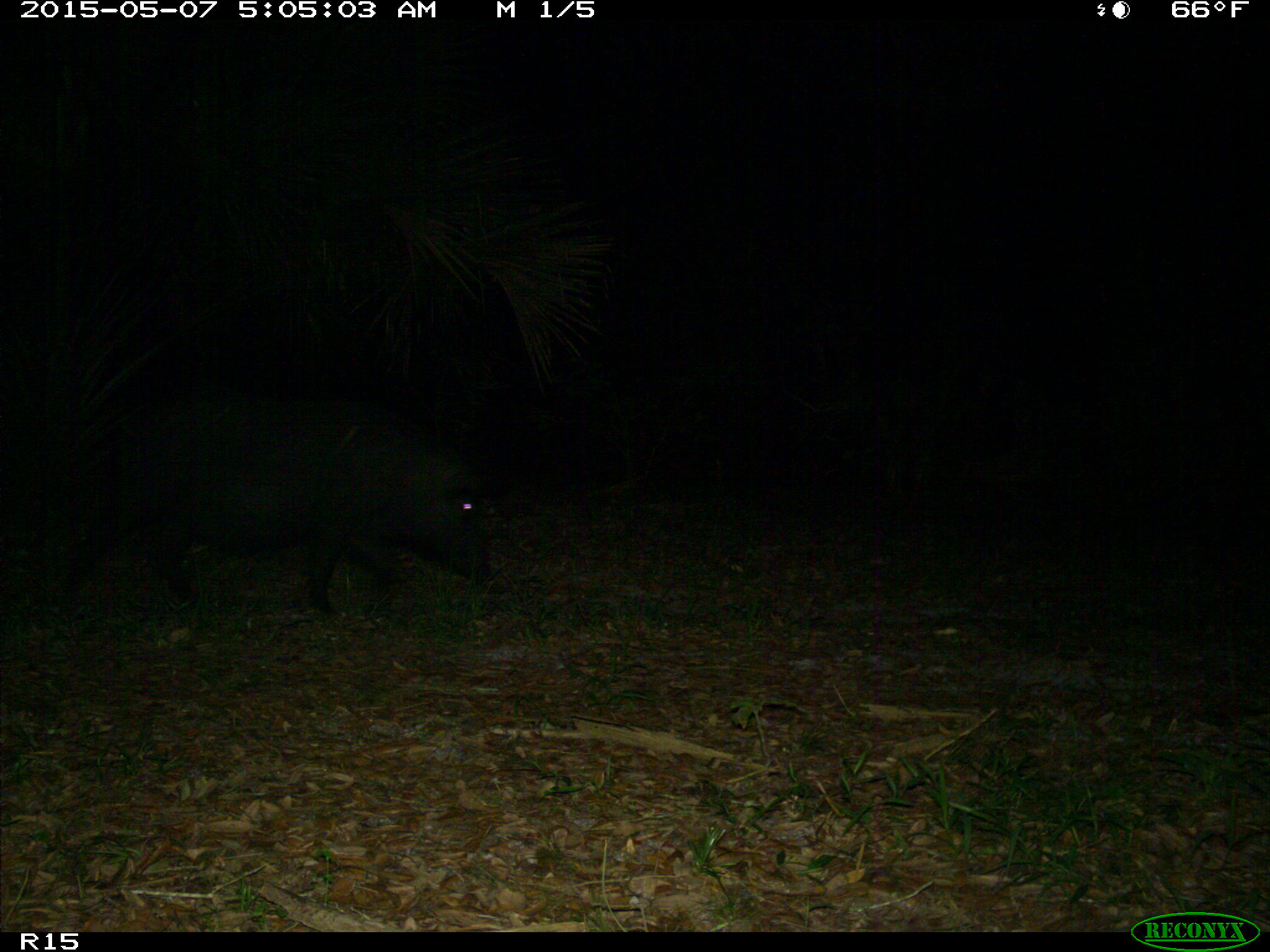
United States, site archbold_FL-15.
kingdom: Animalia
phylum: Chordata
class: Mammalia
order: Artiodactyla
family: Suidae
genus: Sus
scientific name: Sus scrofa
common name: wild boar